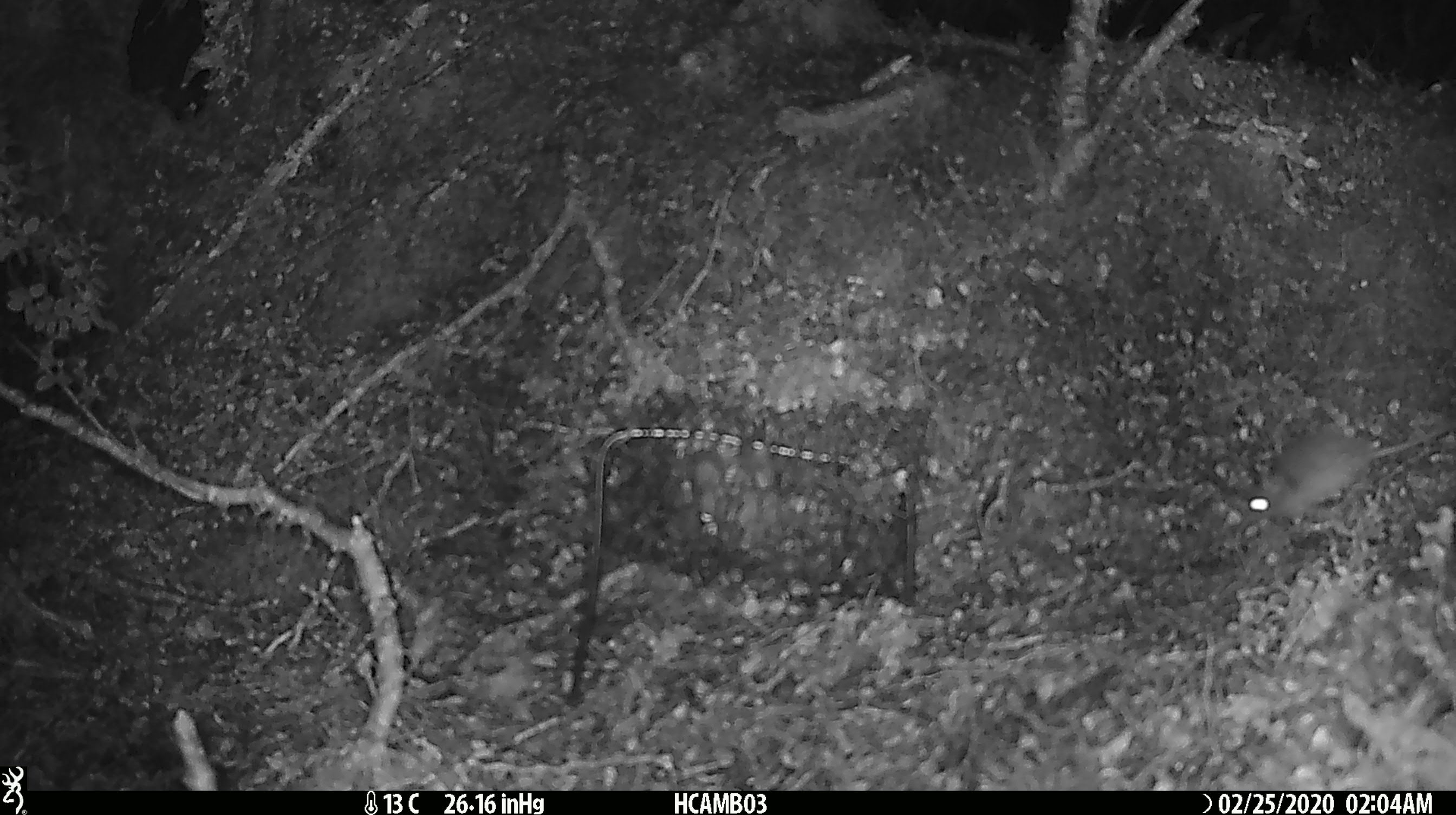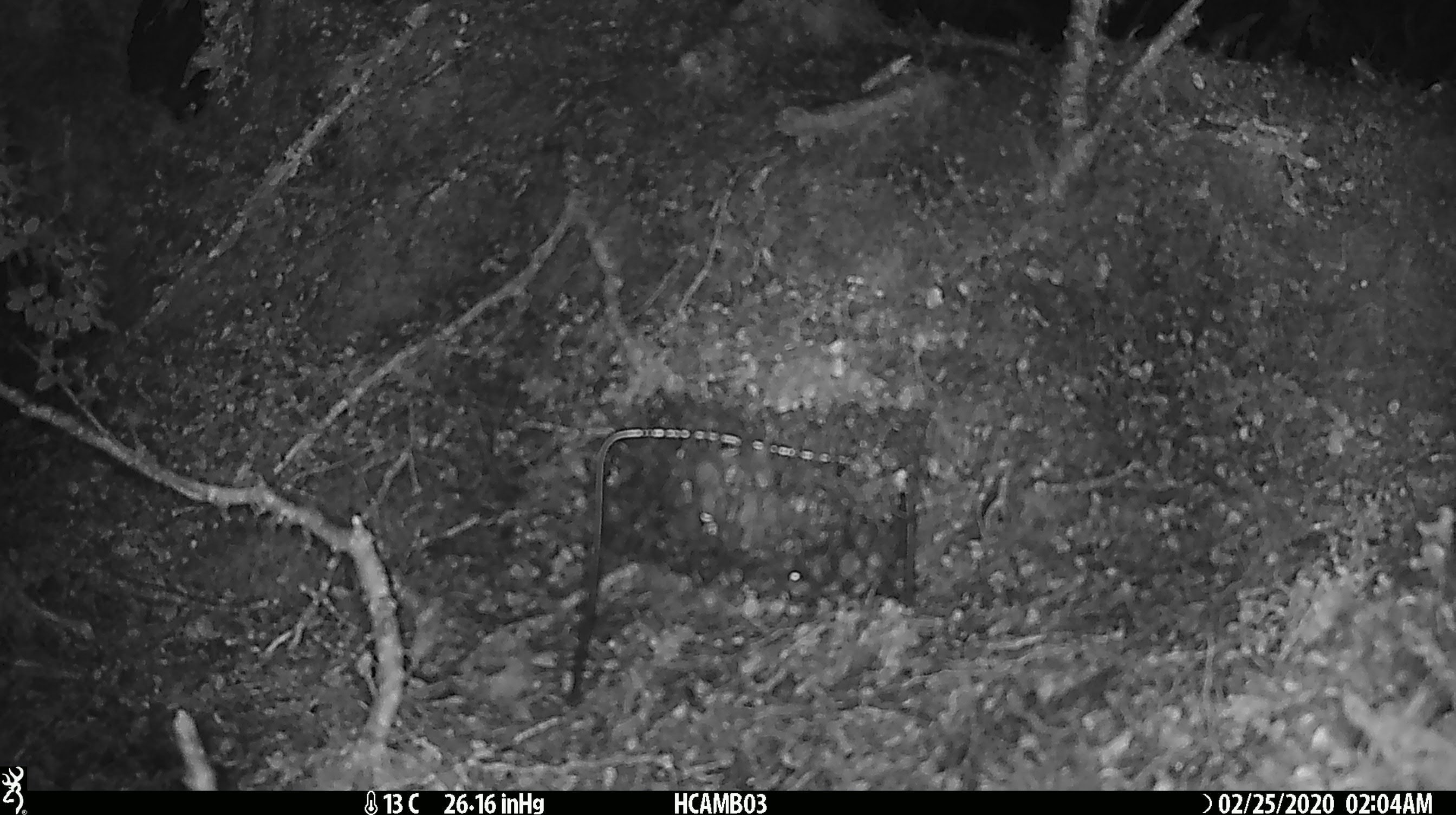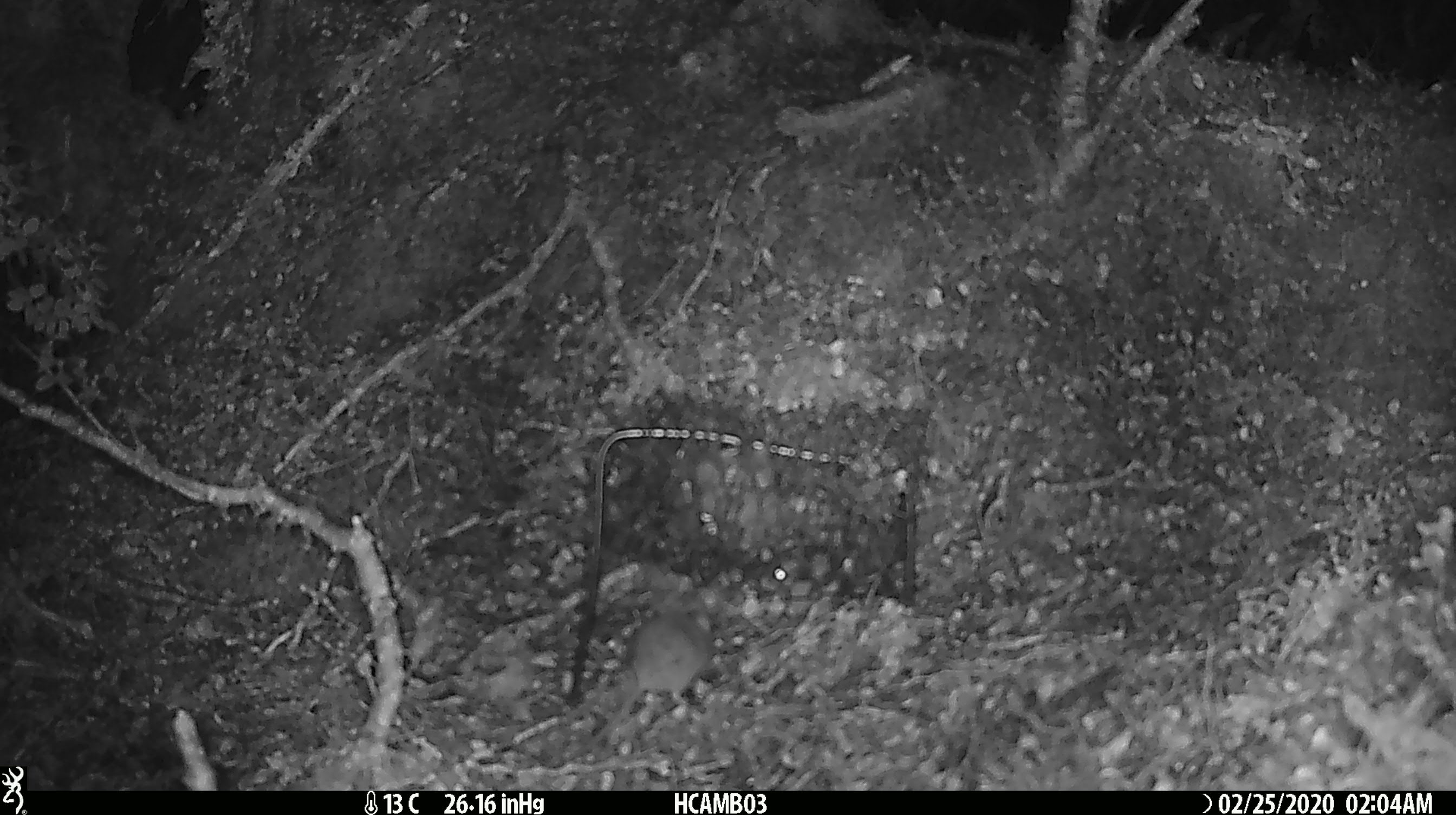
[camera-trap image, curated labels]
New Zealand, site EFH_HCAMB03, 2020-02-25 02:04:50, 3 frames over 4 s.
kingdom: Animalia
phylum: Chordata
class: Mammalia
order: Rodentia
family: Muridae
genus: Mus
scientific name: Mus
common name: mouse